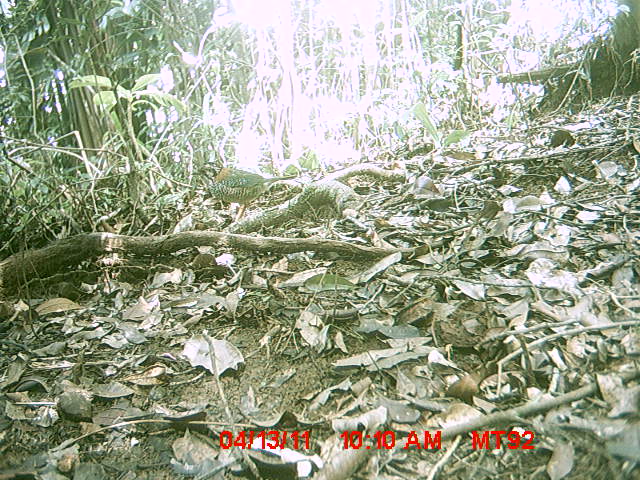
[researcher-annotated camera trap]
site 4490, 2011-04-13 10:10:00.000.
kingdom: Animalia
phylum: Chordata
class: Aves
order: Coraciiformes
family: Brachypteraciidae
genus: Brachypteracias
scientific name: Brachypteracias squamiger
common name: scaly ground roller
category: geobiastes squamiger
Geobiastes squamiger (scaly ground roller) (Brachypteracias squamiger), count 1.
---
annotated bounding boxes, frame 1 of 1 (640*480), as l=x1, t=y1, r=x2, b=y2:
geobiastes squamiger: l=190, t=161, r=297, b=220